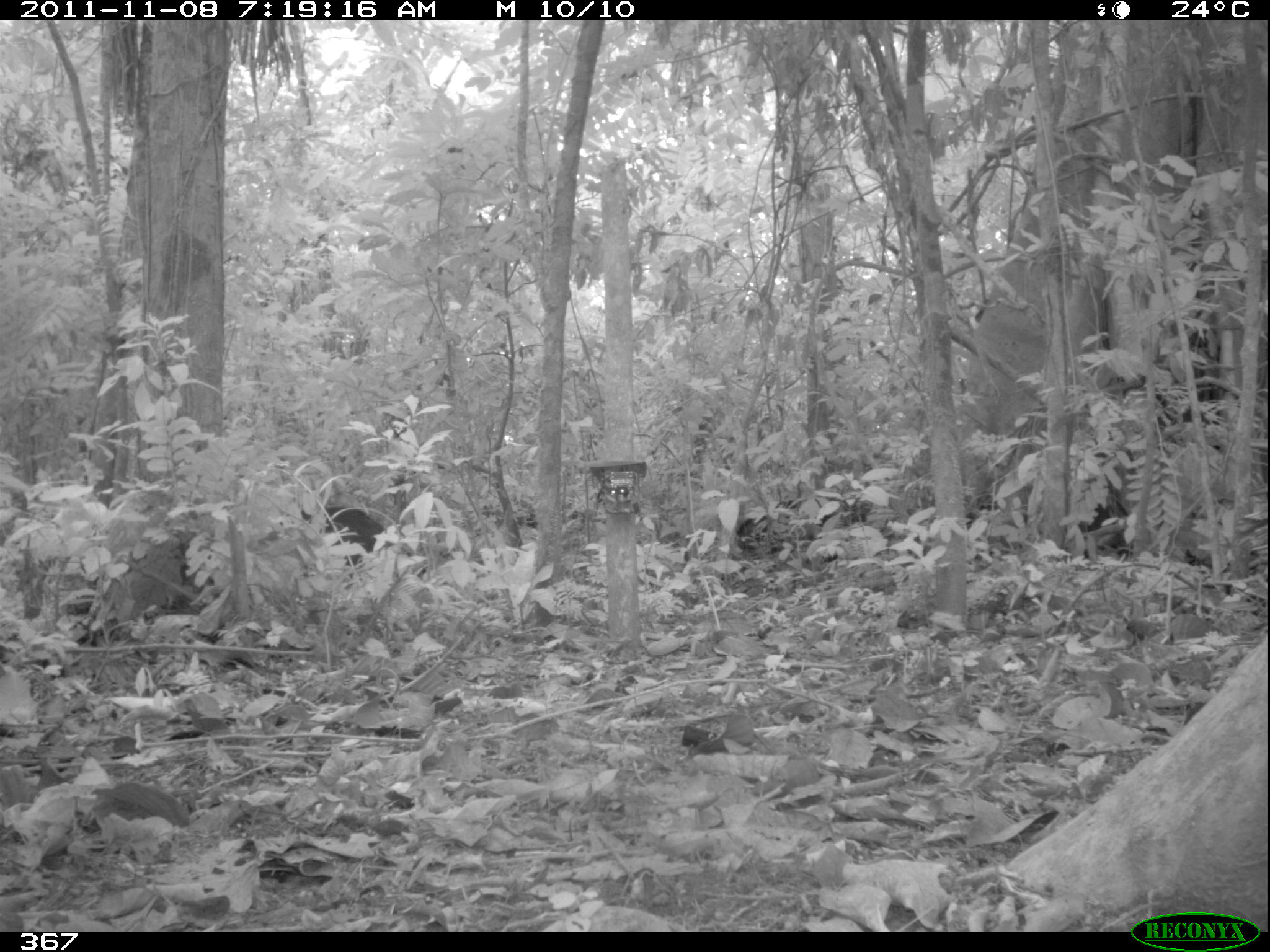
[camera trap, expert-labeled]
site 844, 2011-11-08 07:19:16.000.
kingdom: Animalia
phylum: Chordata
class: Mammalia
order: Artiodactyla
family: Tayassuidae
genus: Tayassu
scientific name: Tayassu pecari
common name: white-lipped peccary